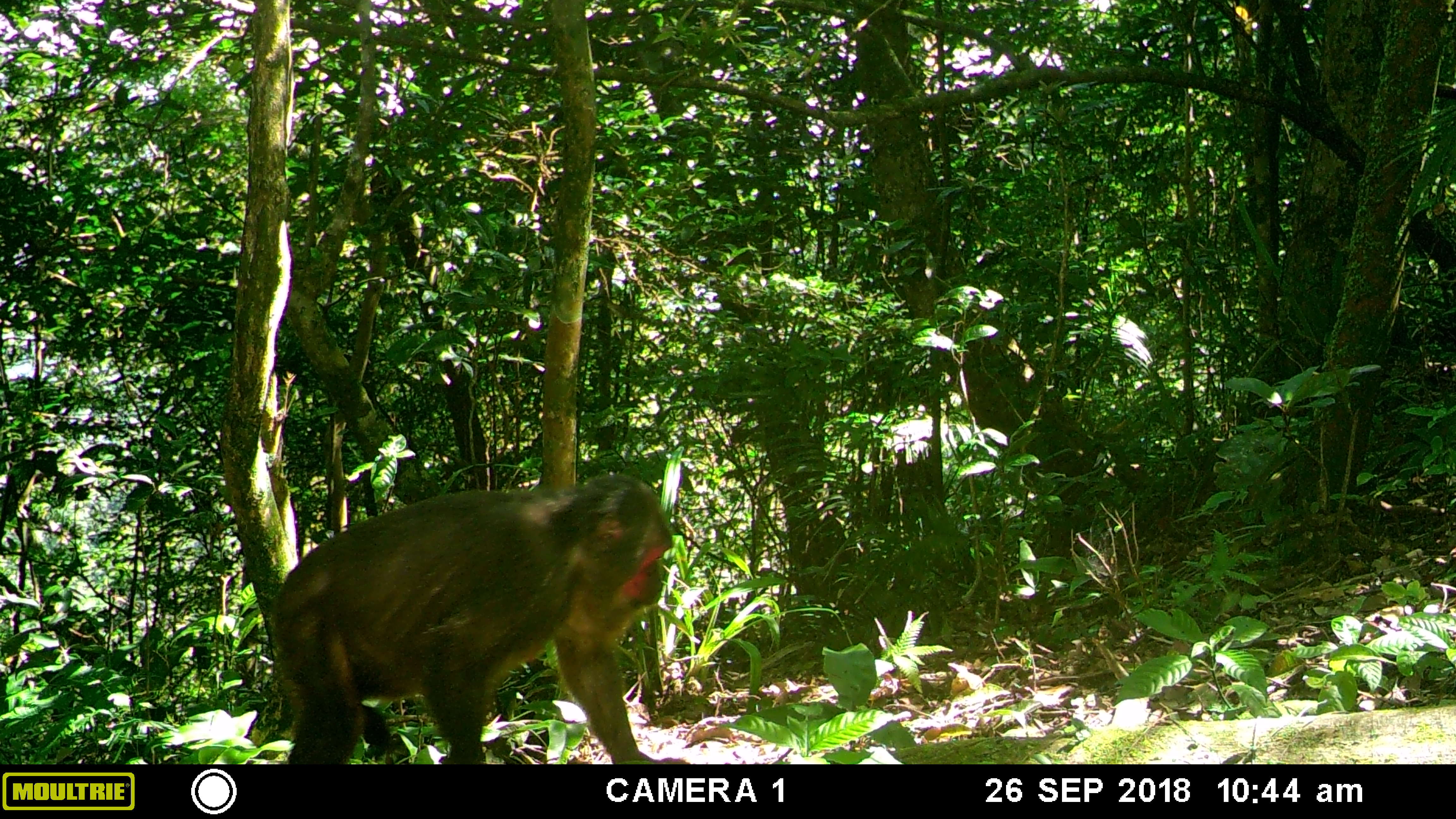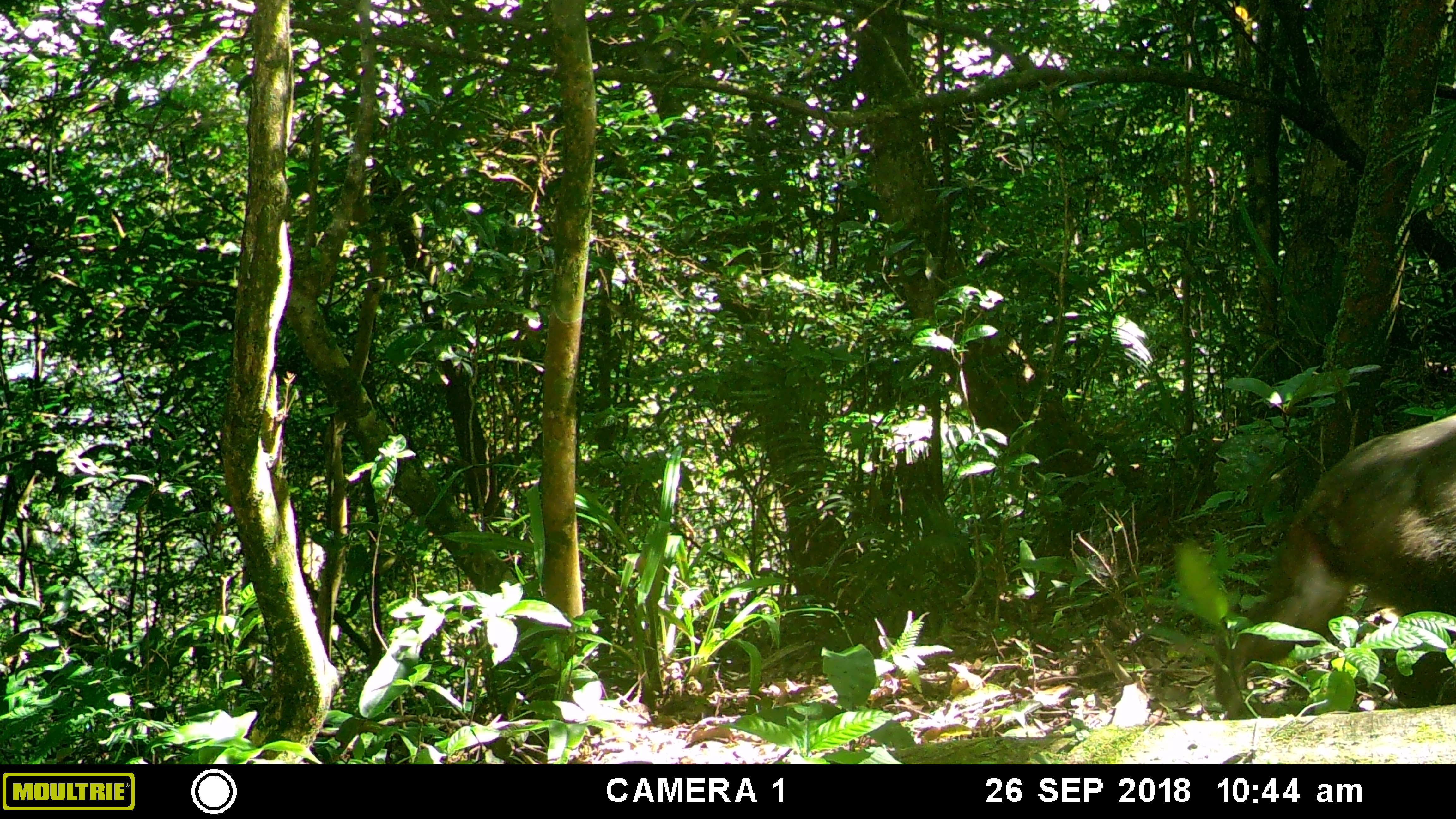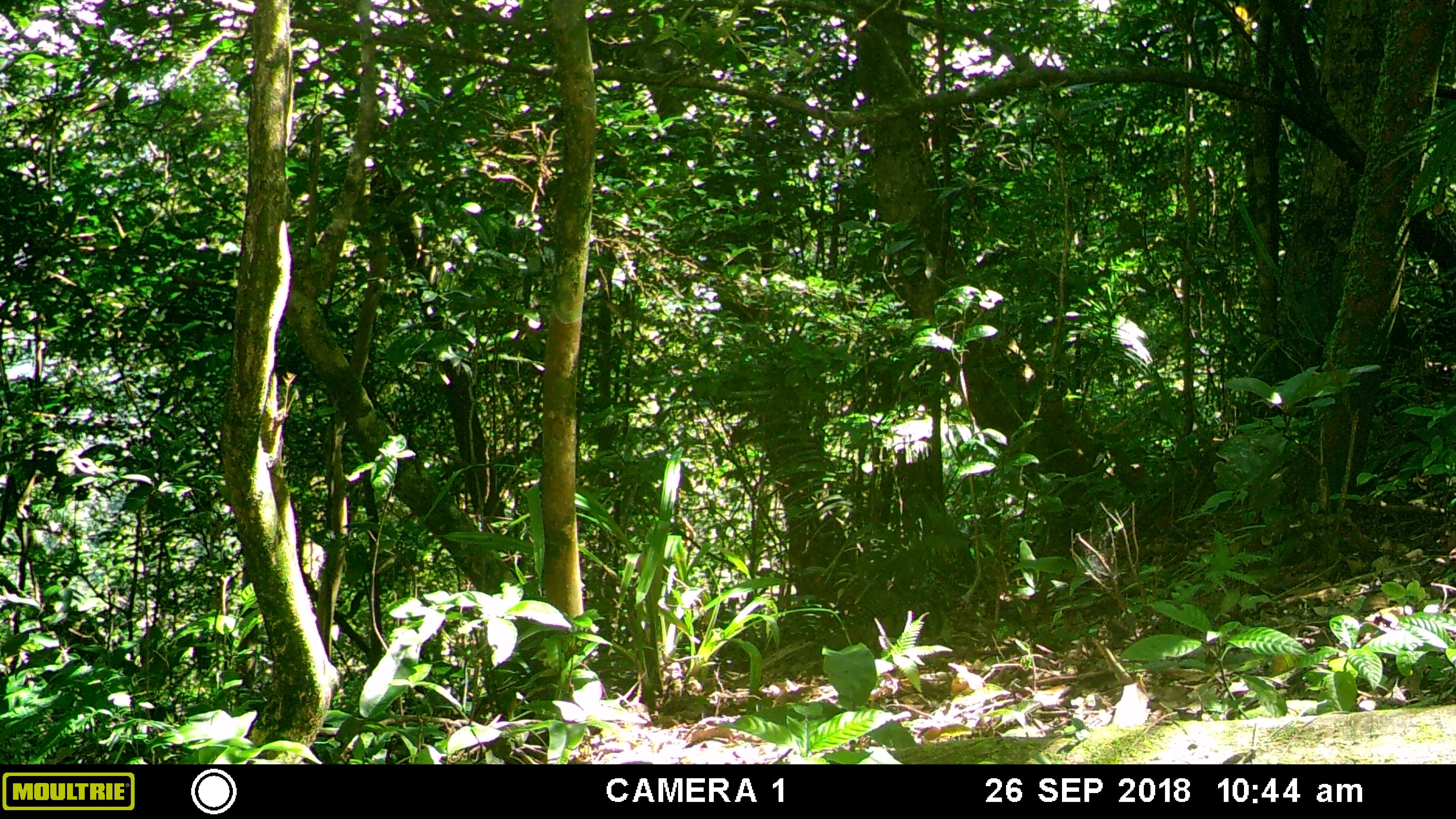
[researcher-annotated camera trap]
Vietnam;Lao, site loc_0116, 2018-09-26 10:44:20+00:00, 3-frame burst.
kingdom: Animalia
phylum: Chordata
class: Mammalia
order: Primates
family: Cercopithecidae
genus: Macaca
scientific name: Macaca arctoides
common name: stump-tailed macaque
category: stump tailed macaque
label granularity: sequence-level